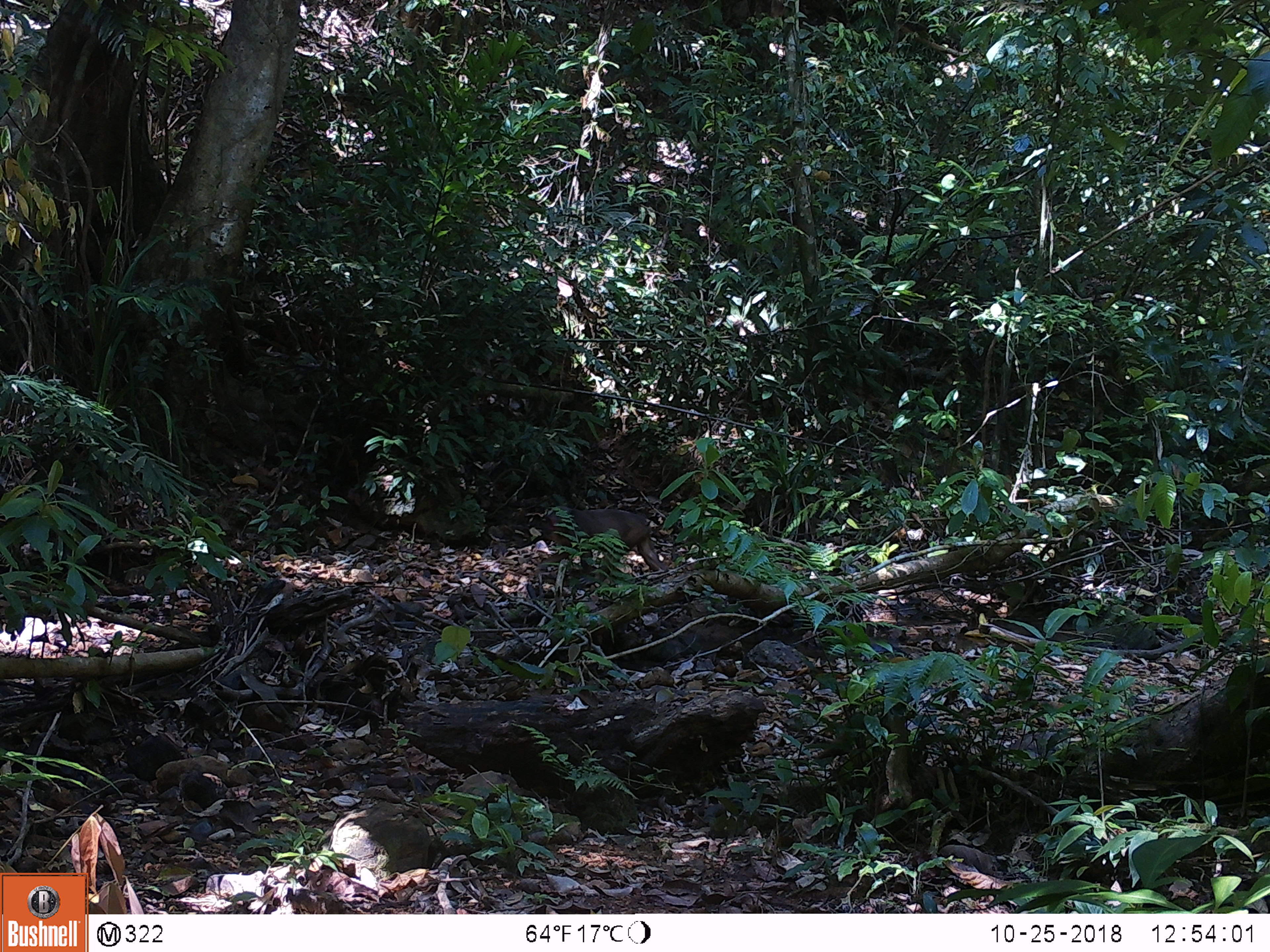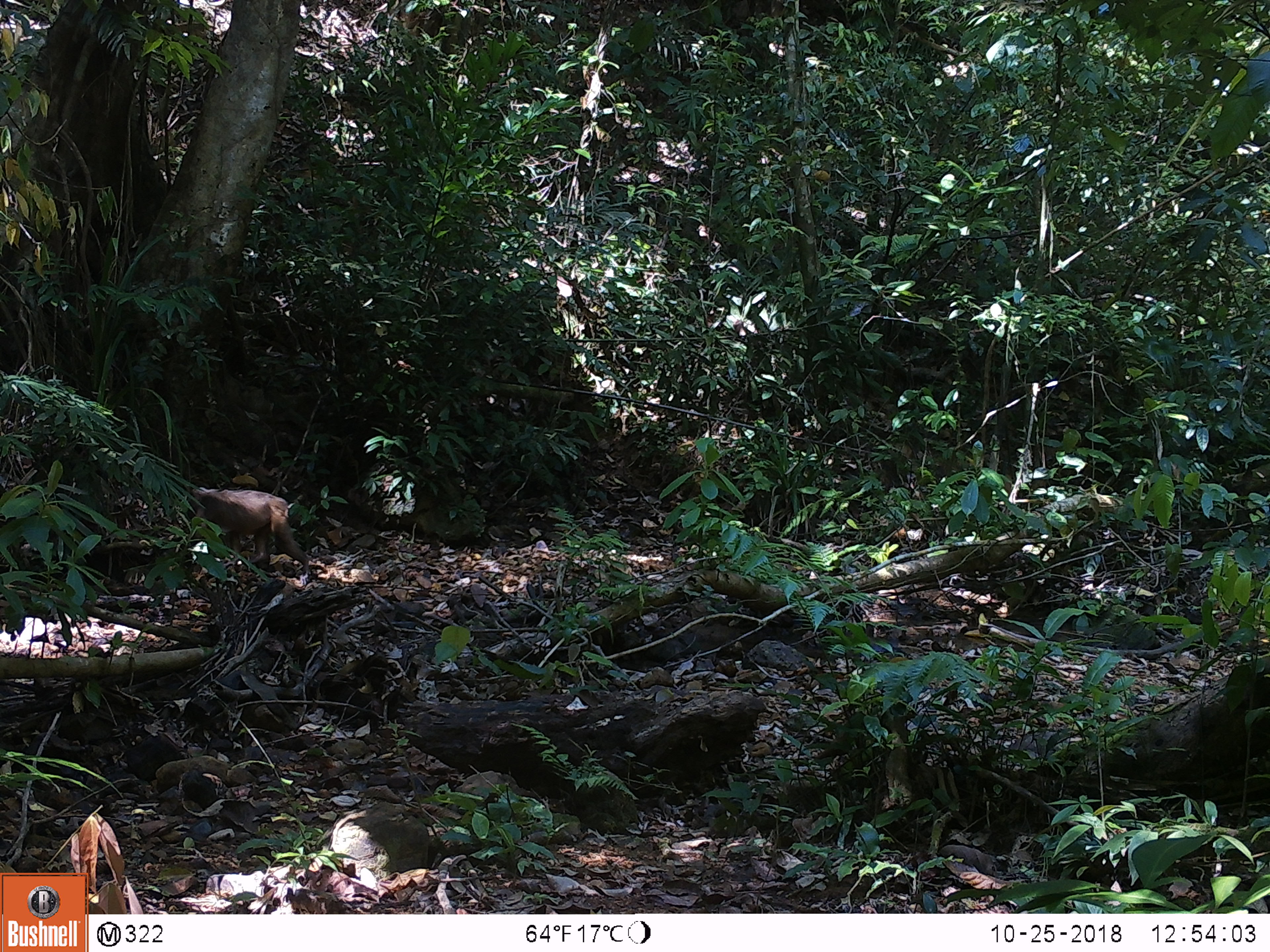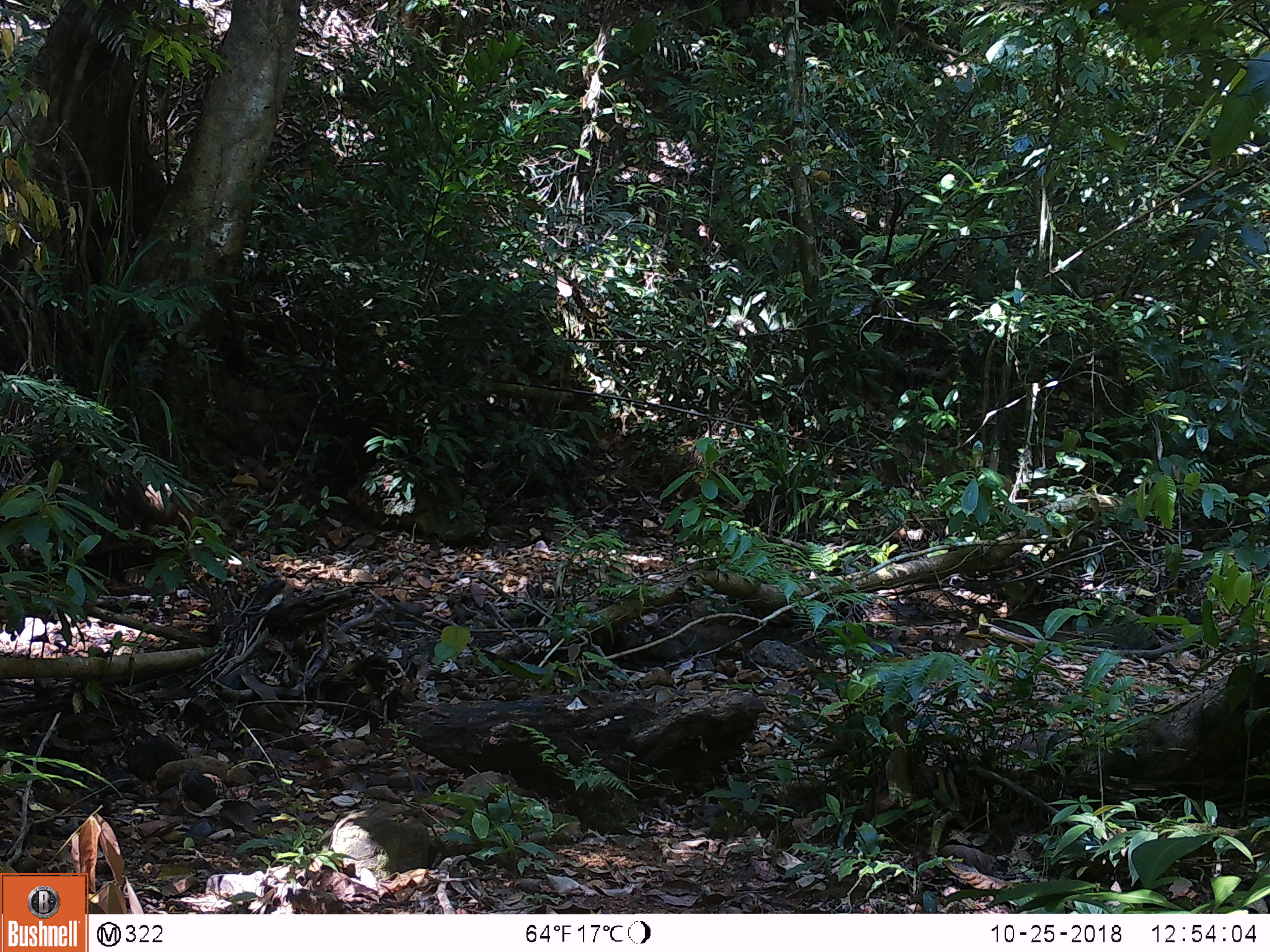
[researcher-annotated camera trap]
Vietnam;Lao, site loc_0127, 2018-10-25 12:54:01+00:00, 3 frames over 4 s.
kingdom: Animalia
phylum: Chordata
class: Mammalia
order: Primates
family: Cercopithecidae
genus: Macaca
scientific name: Macaca arctoides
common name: stump-tailed macaque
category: stump tailed macaque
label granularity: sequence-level